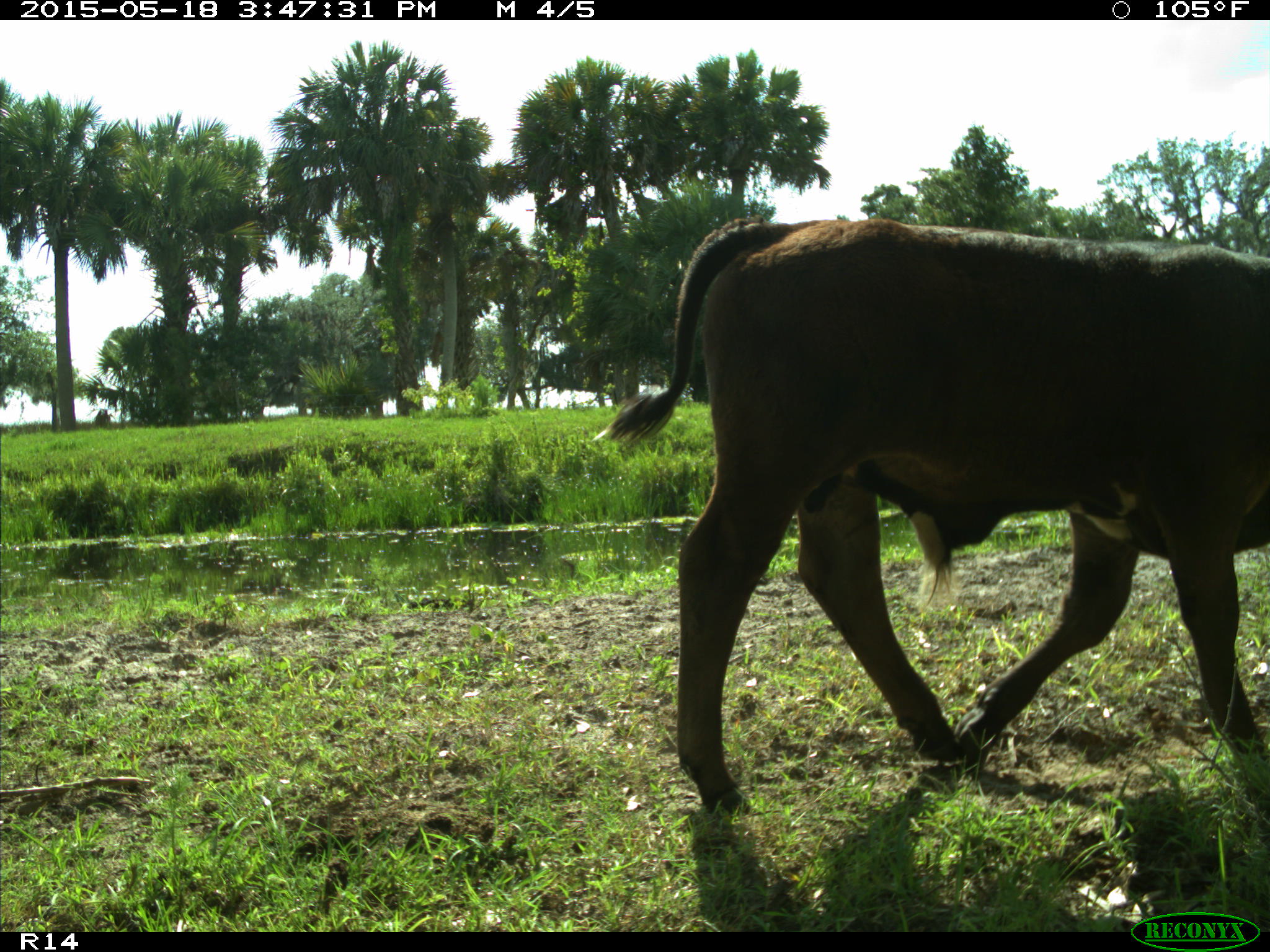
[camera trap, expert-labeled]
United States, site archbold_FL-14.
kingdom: Animalia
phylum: Chordata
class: Mammalia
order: Artiodactyla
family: Bovidae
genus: Bos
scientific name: Bos taurus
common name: domestic cow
Bos taurus (domestic cow).